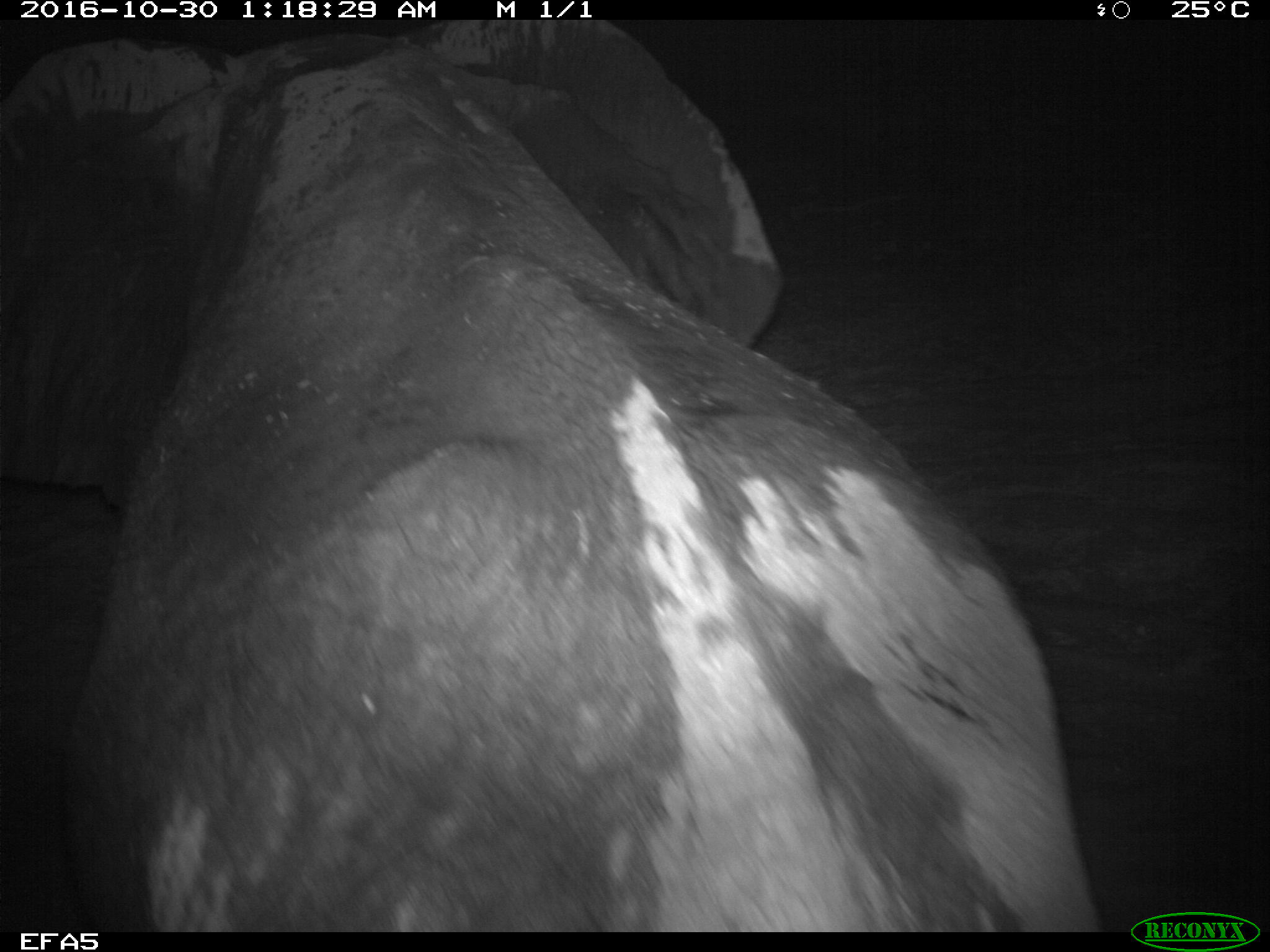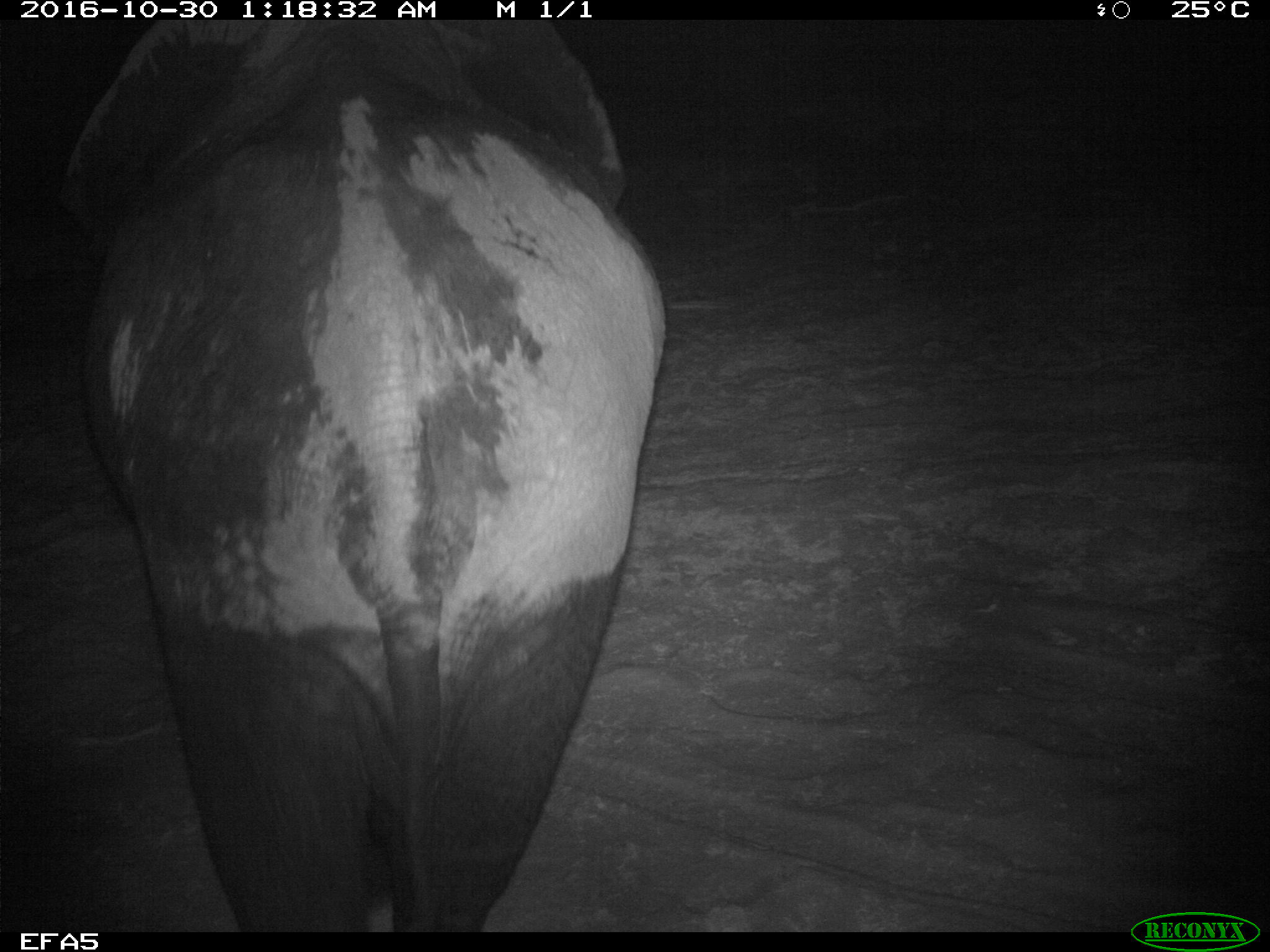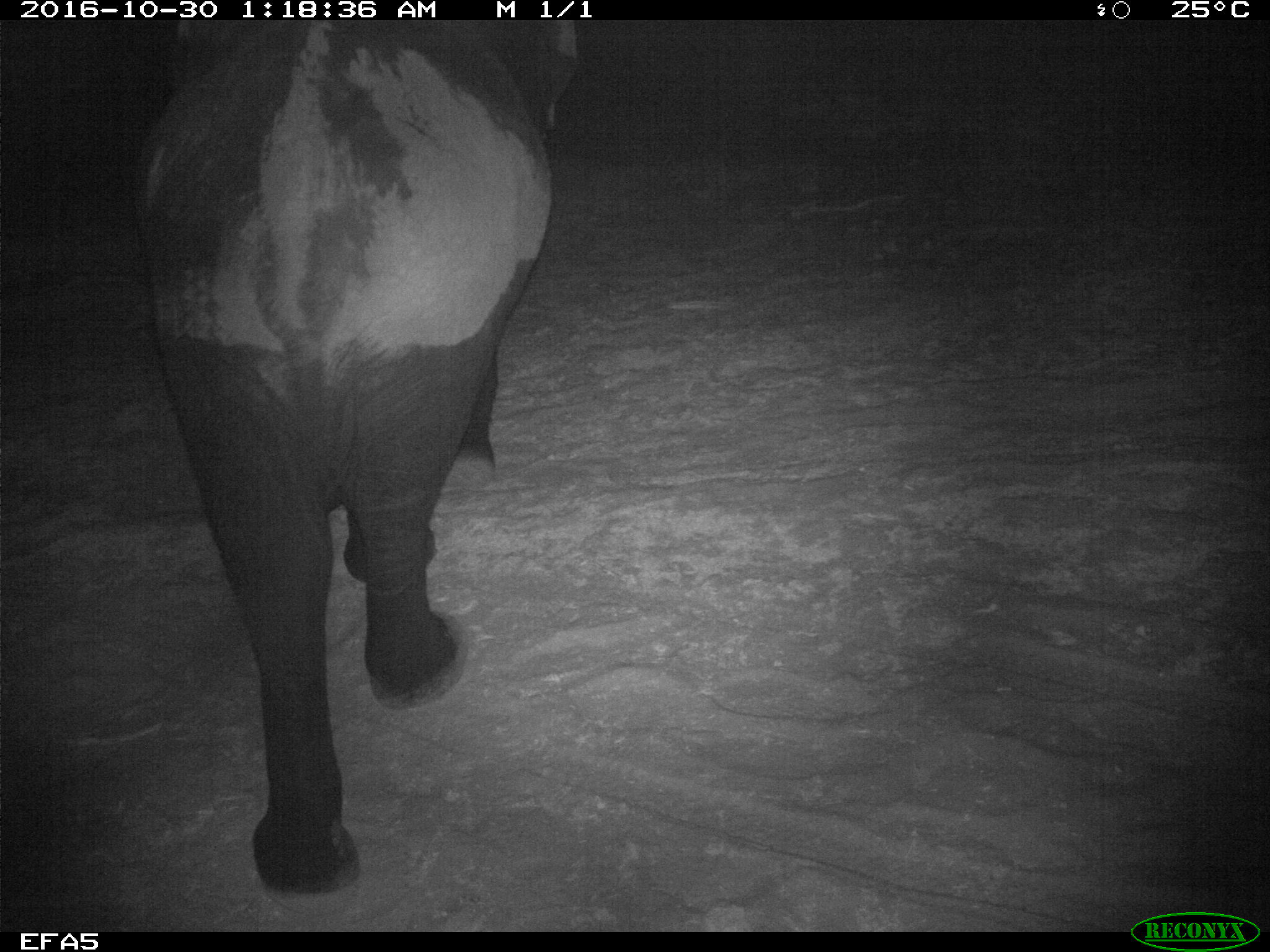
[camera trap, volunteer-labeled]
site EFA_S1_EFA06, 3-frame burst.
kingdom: Animalia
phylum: Chordata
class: Mammalia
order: Proboscidea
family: Elephantidae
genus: Loxodonta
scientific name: Loxodonta africana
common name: african bush elephant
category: elephant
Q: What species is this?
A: Elephant (african bush elephant) (Loxodonta africana).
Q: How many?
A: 1.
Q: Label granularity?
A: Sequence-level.